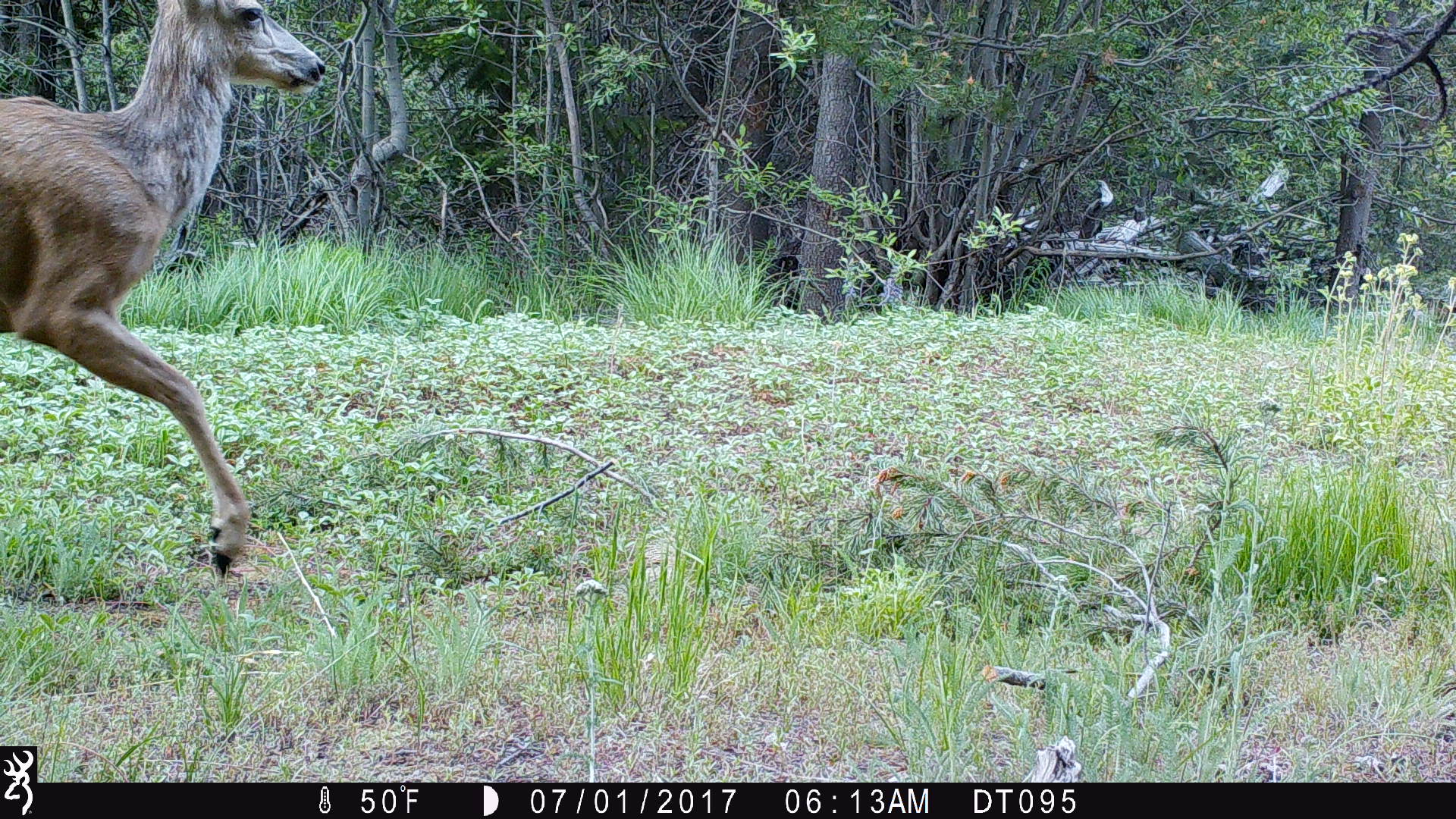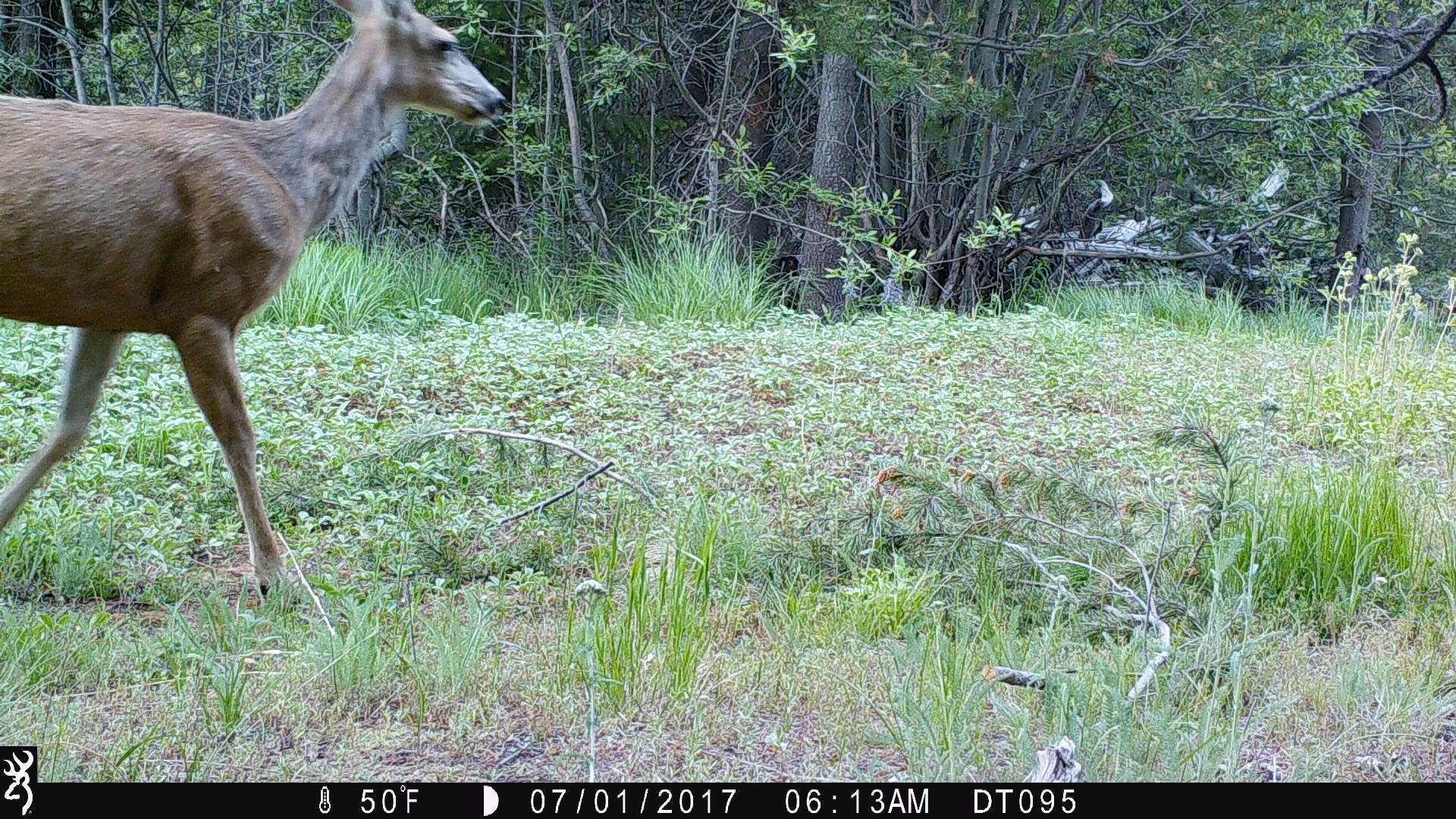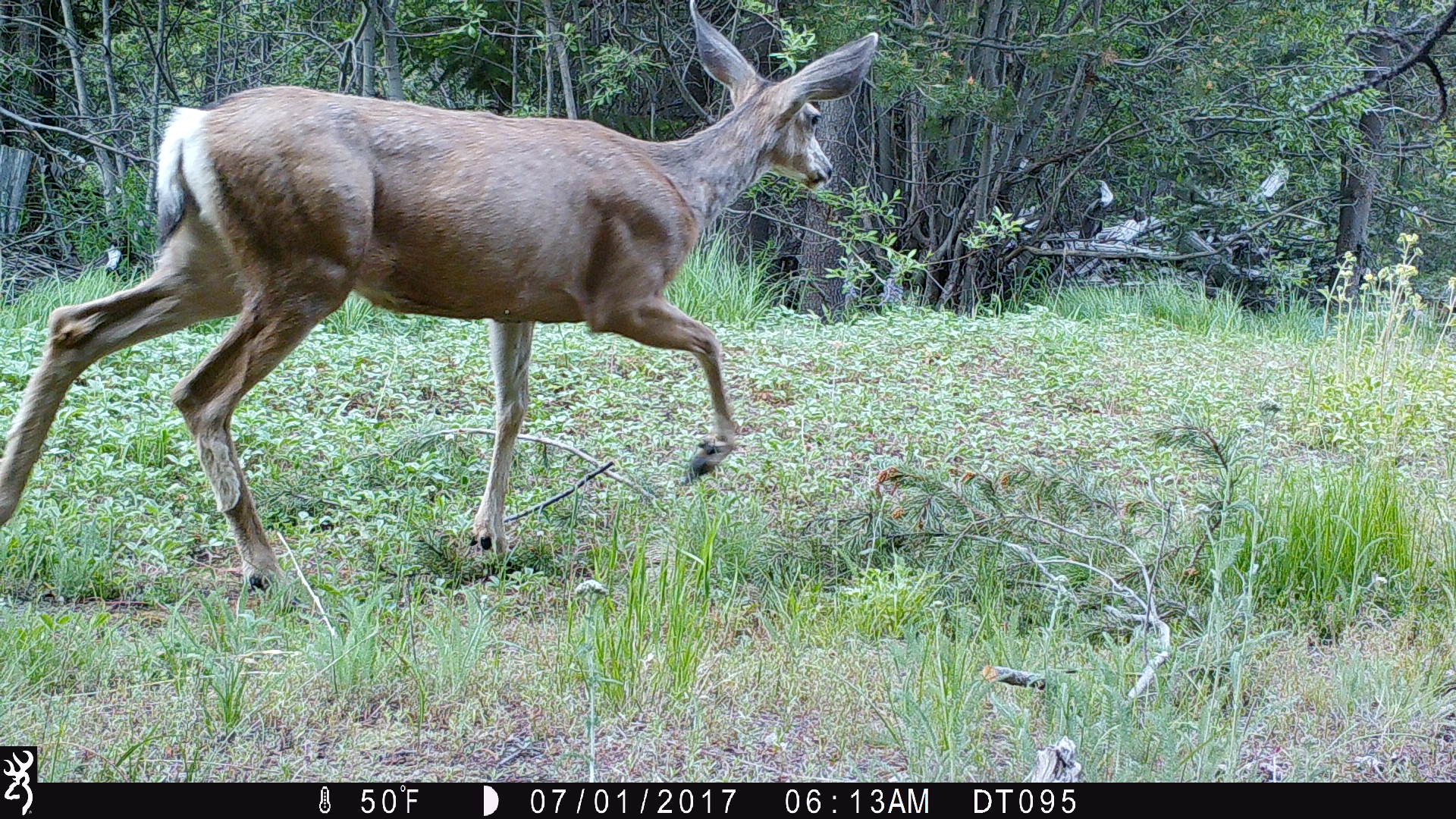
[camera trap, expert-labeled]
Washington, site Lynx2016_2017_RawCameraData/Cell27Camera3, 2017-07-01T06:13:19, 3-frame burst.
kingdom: Animalia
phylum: Chordata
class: Mammalia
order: Artiodactyla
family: Cervidae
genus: Odocoileus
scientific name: Odocoileus hemionus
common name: mule deer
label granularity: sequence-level